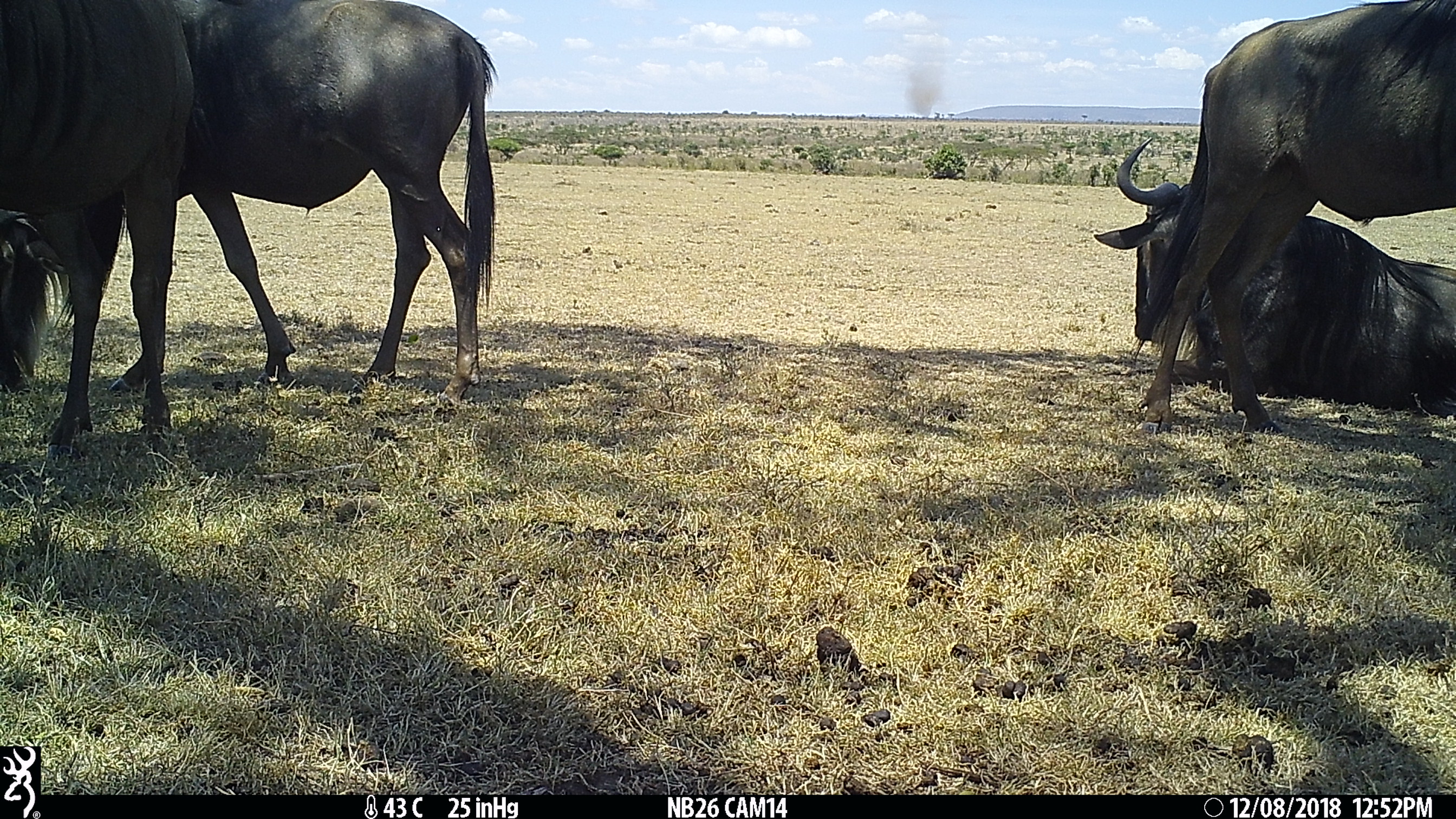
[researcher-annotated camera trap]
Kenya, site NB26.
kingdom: Animalia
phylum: Chordata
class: Mammalia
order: Artiodactyla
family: Bovidae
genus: Connochaetes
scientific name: Connochaetes taurinus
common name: blue wildebeest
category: wildebeest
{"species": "wildebeest (blue wildebeest) (Connochaetes taurinus)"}